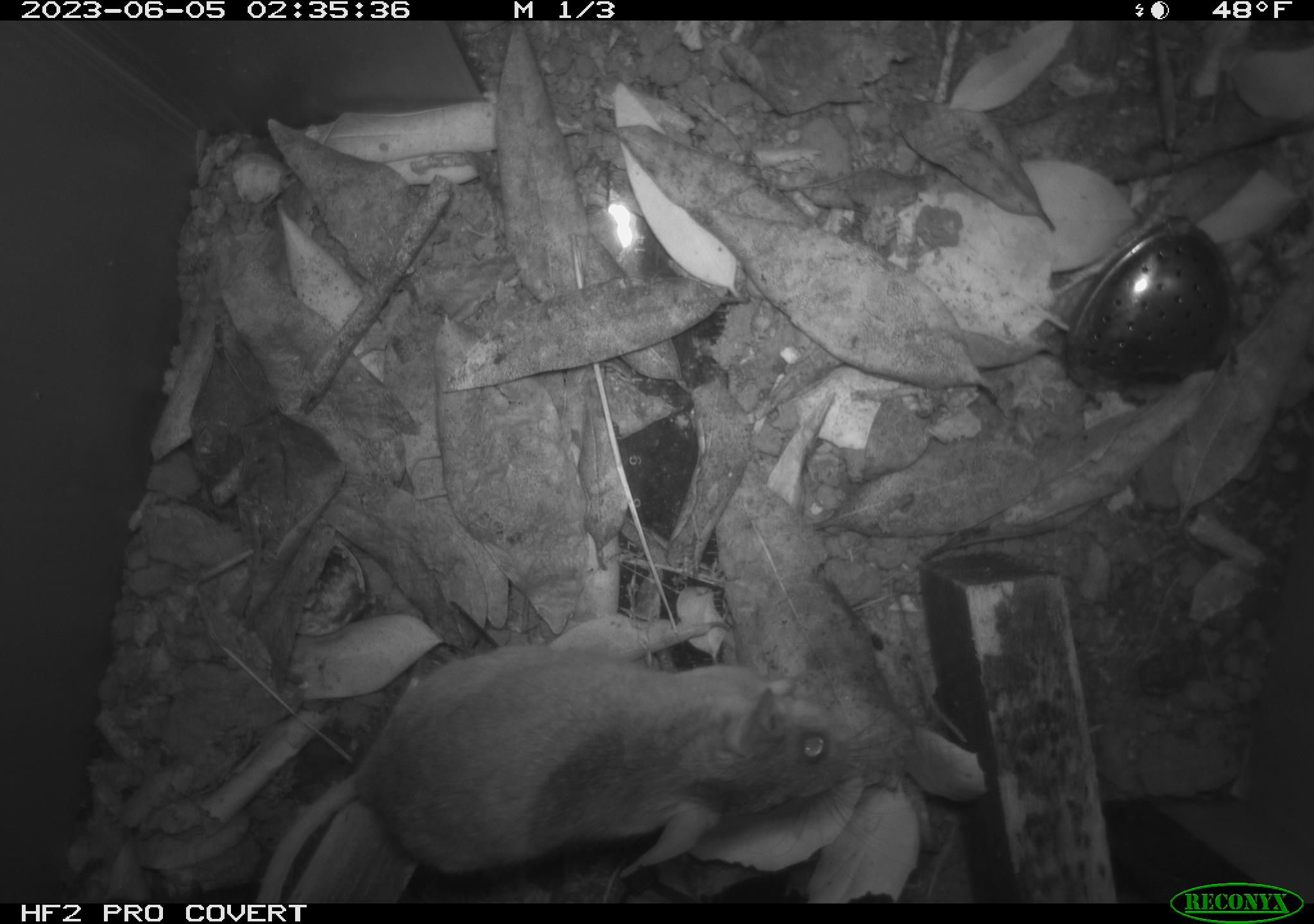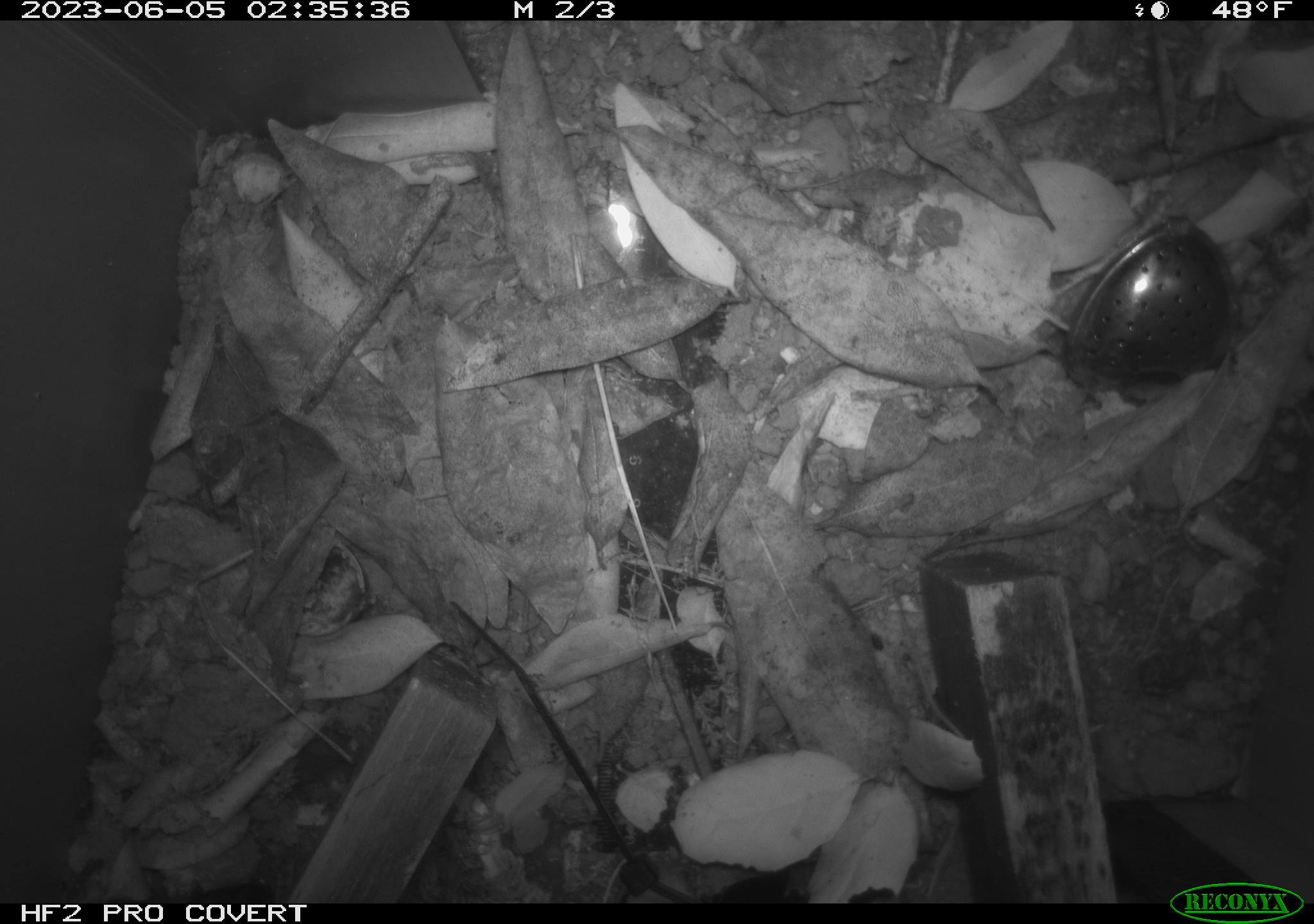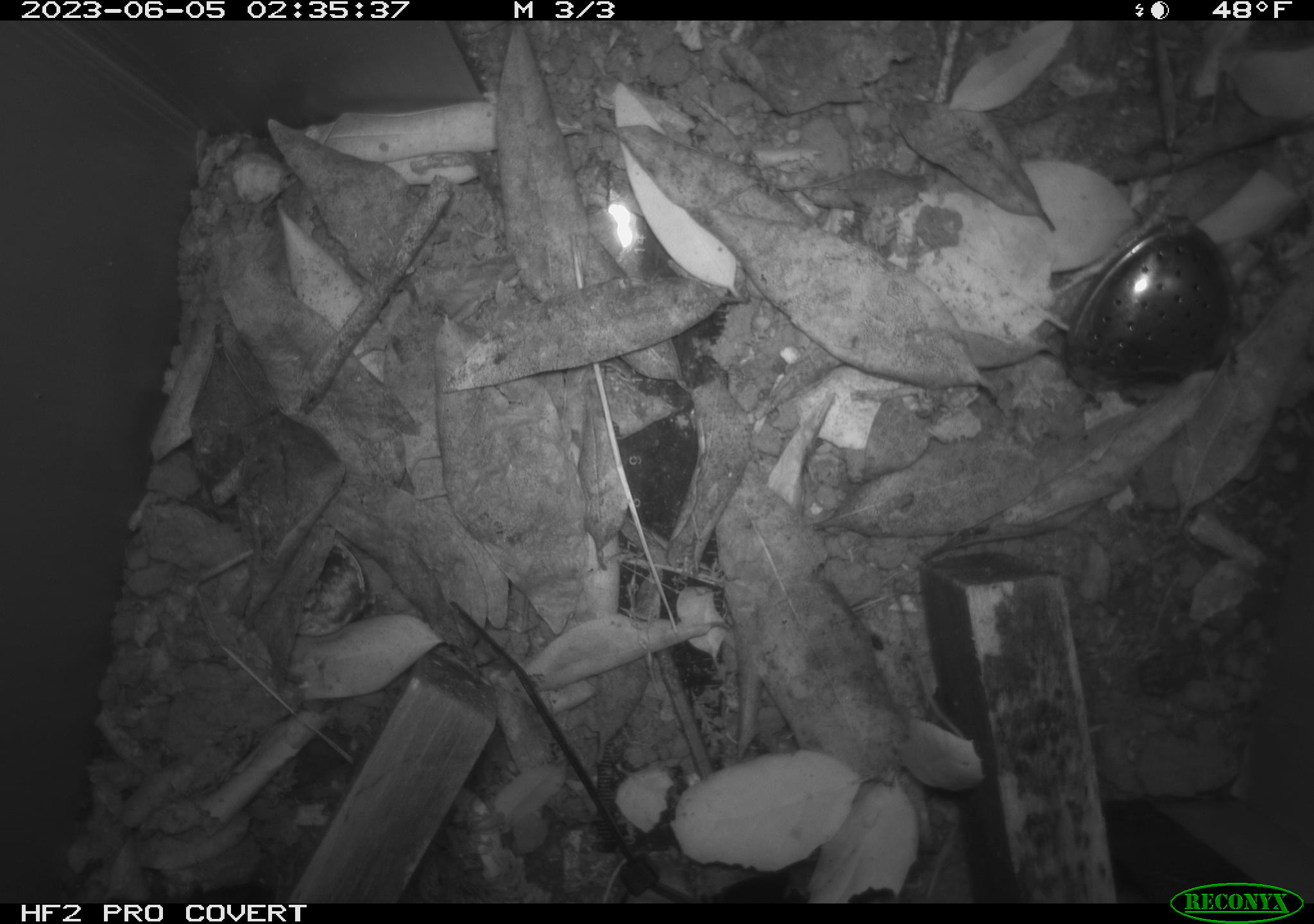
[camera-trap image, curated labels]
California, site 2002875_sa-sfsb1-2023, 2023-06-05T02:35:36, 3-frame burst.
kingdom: Animalia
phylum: Chordata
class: Mammalia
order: Rodentia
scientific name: Rodentia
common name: mouse species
Mouse species (Rodentia).